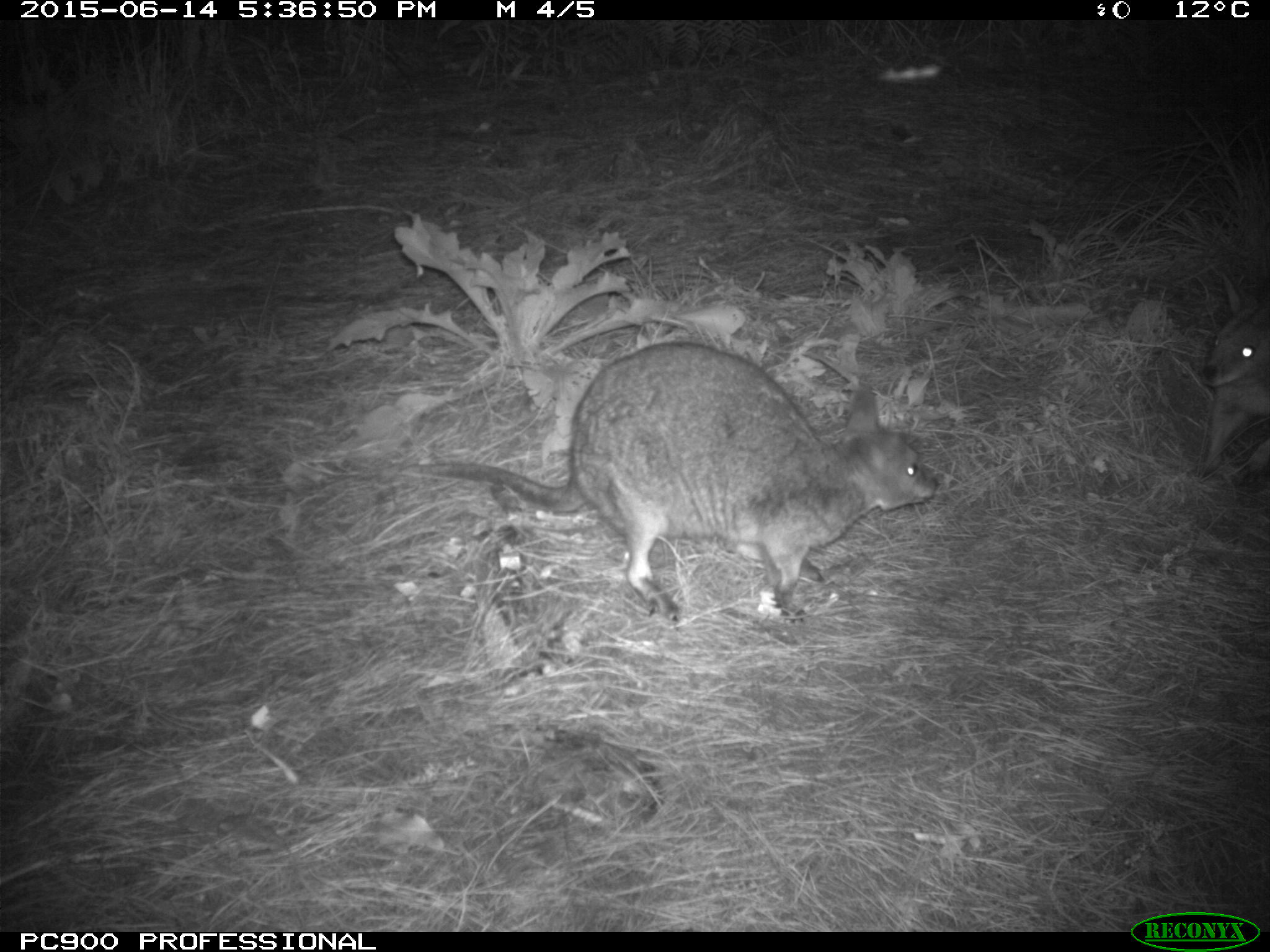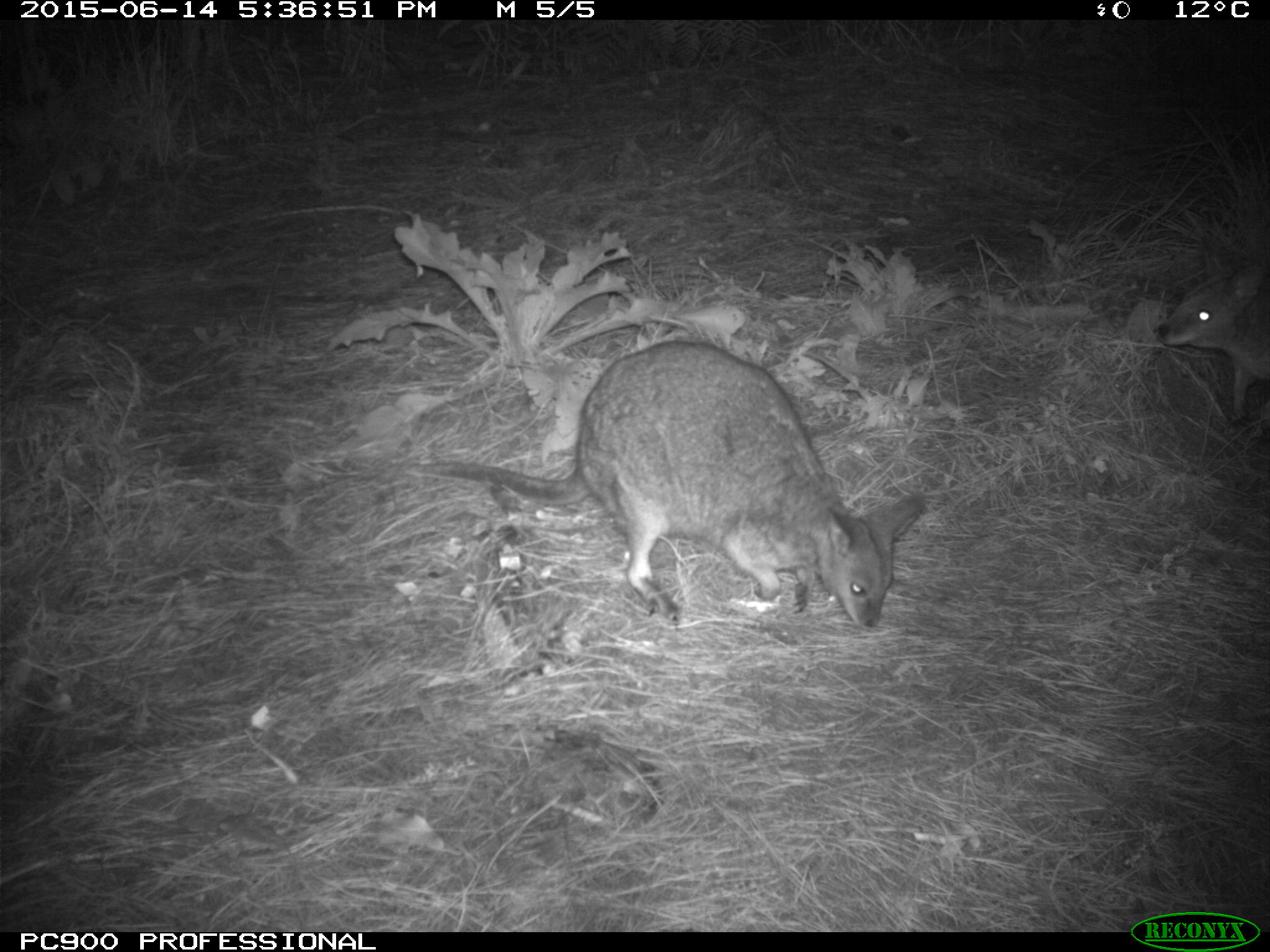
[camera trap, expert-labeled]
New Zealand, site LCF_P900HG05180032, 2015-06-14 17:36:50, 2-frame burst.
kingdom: Animalia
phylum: Chordata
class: Mammalia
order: Diprotodontia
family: Macropodidae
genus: Notamacropus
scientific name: Notamacropus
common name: wallaby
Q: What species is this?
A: Wallaby (Notamacropus).